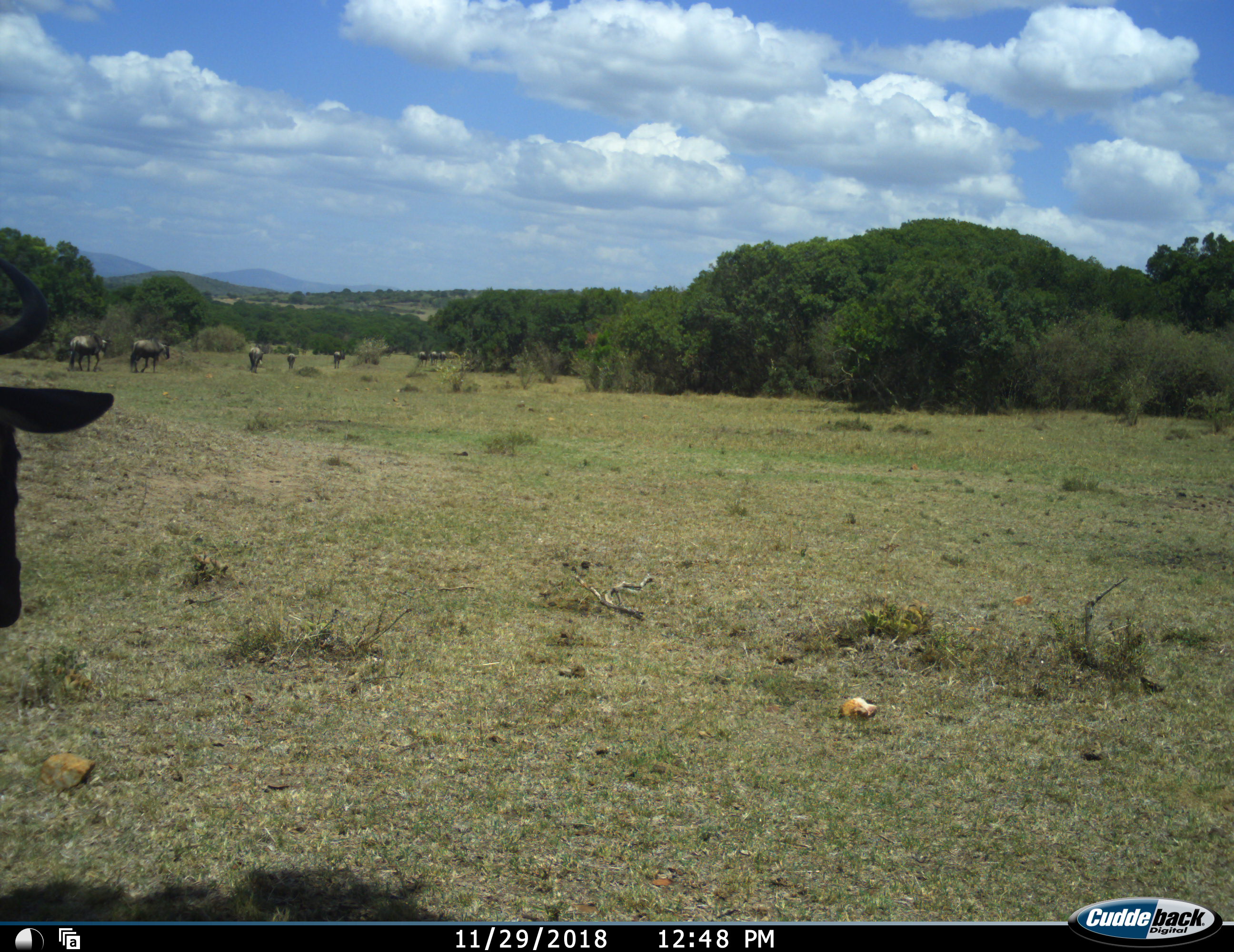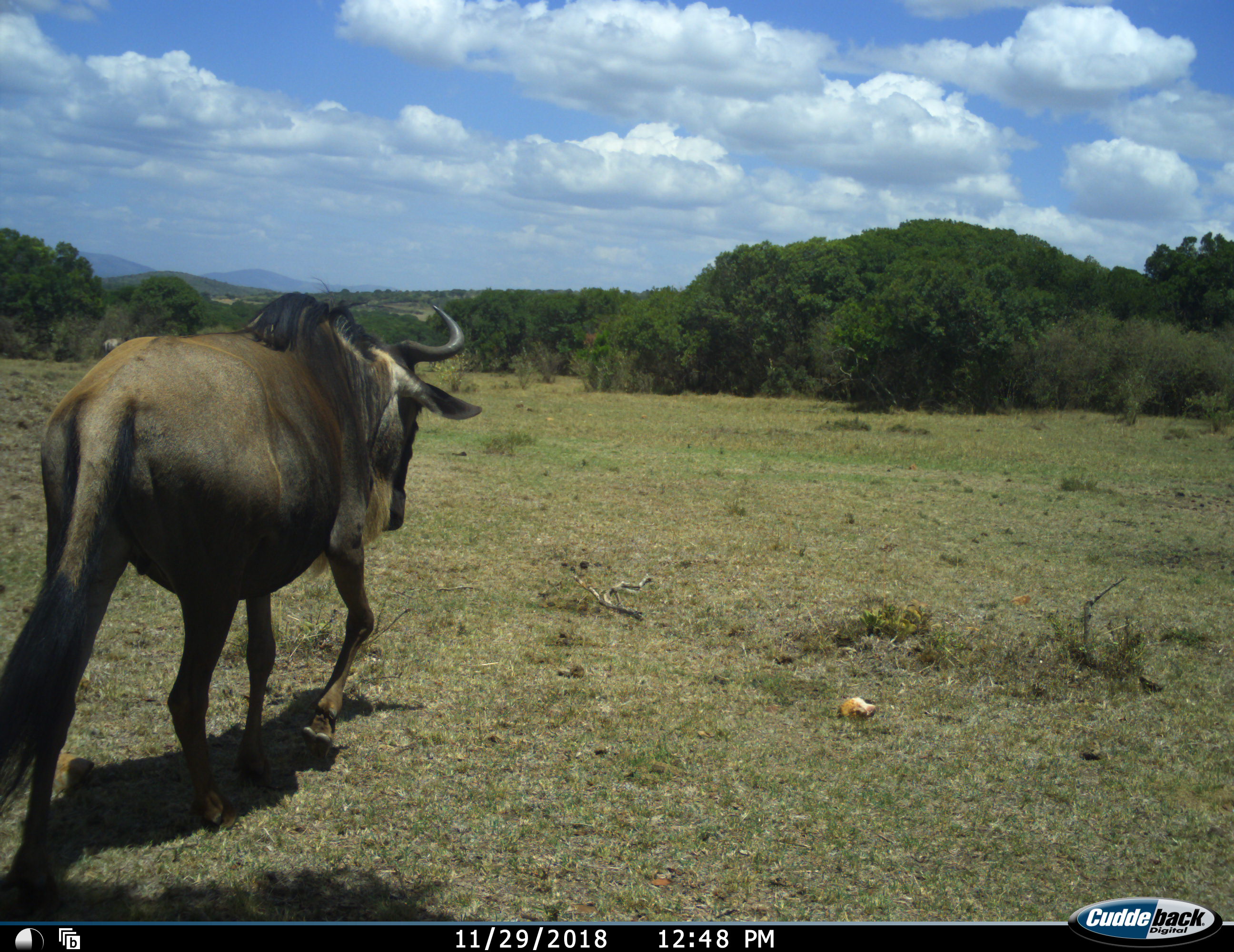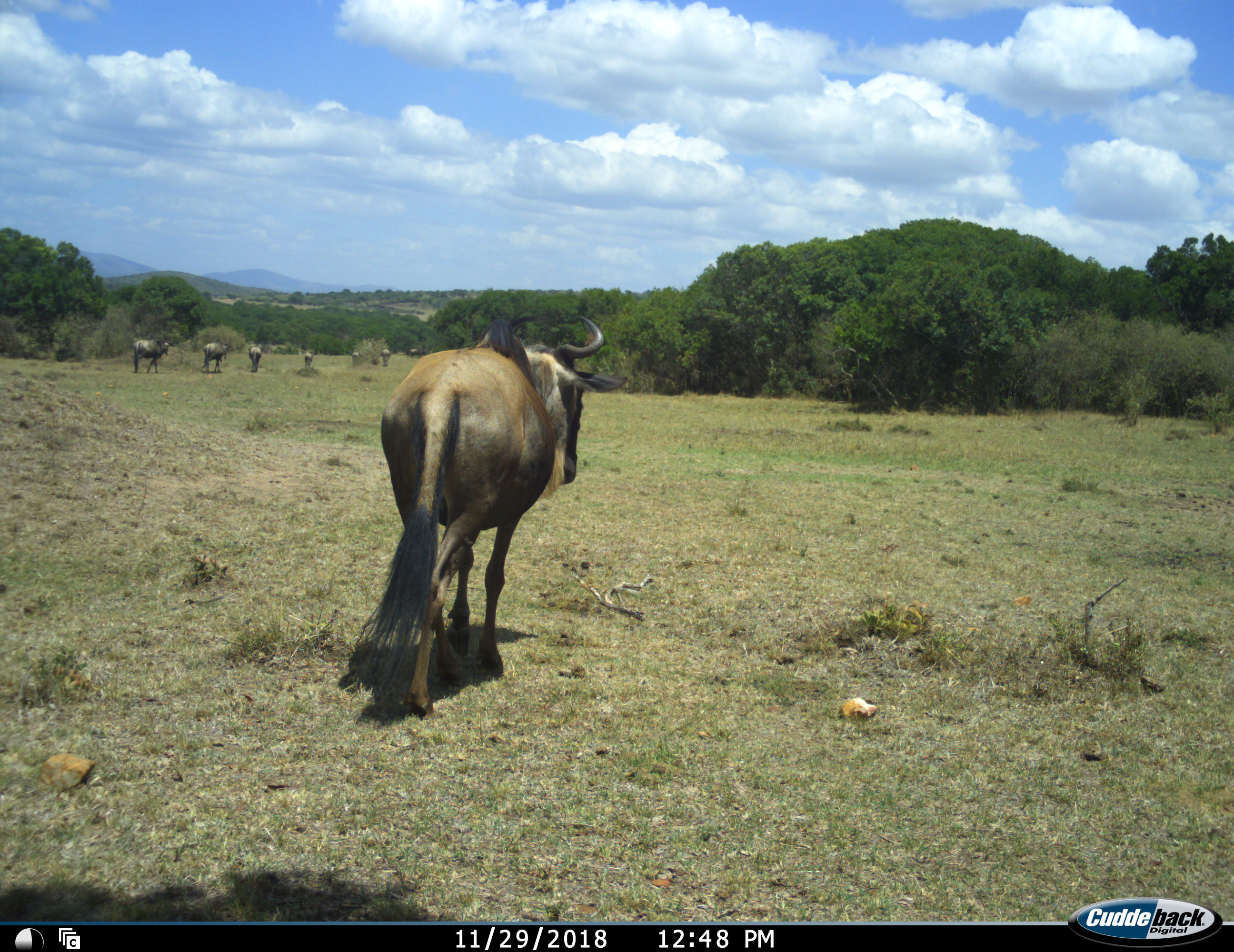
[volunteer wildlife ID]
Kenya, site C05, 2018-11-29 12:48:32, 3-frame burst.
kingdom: Animalia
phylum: Chordata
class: Mammalia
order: Artiodactyla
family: Bovidae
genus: Connochaetes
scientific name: Connochaetes taurinus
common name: common wildebeest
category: wildebeest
Wildebeest (common wildebeest) (Connochaetes taurinus), count 10. Behavior (volunteer vote fractions): standing 0%, resting 0%, moving 100%, interacting 0%. Young present (vote fraction): 0%. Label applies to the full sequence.